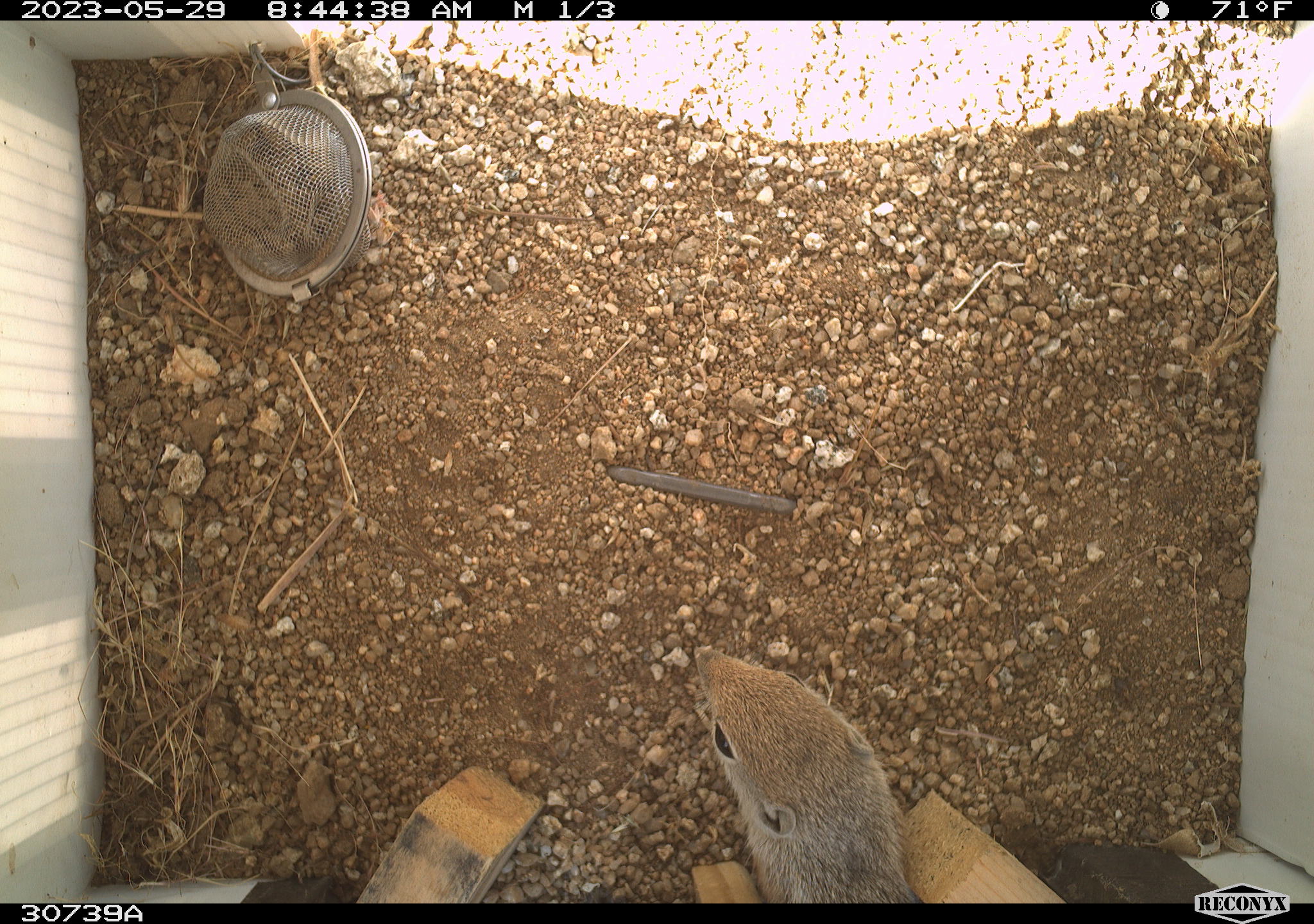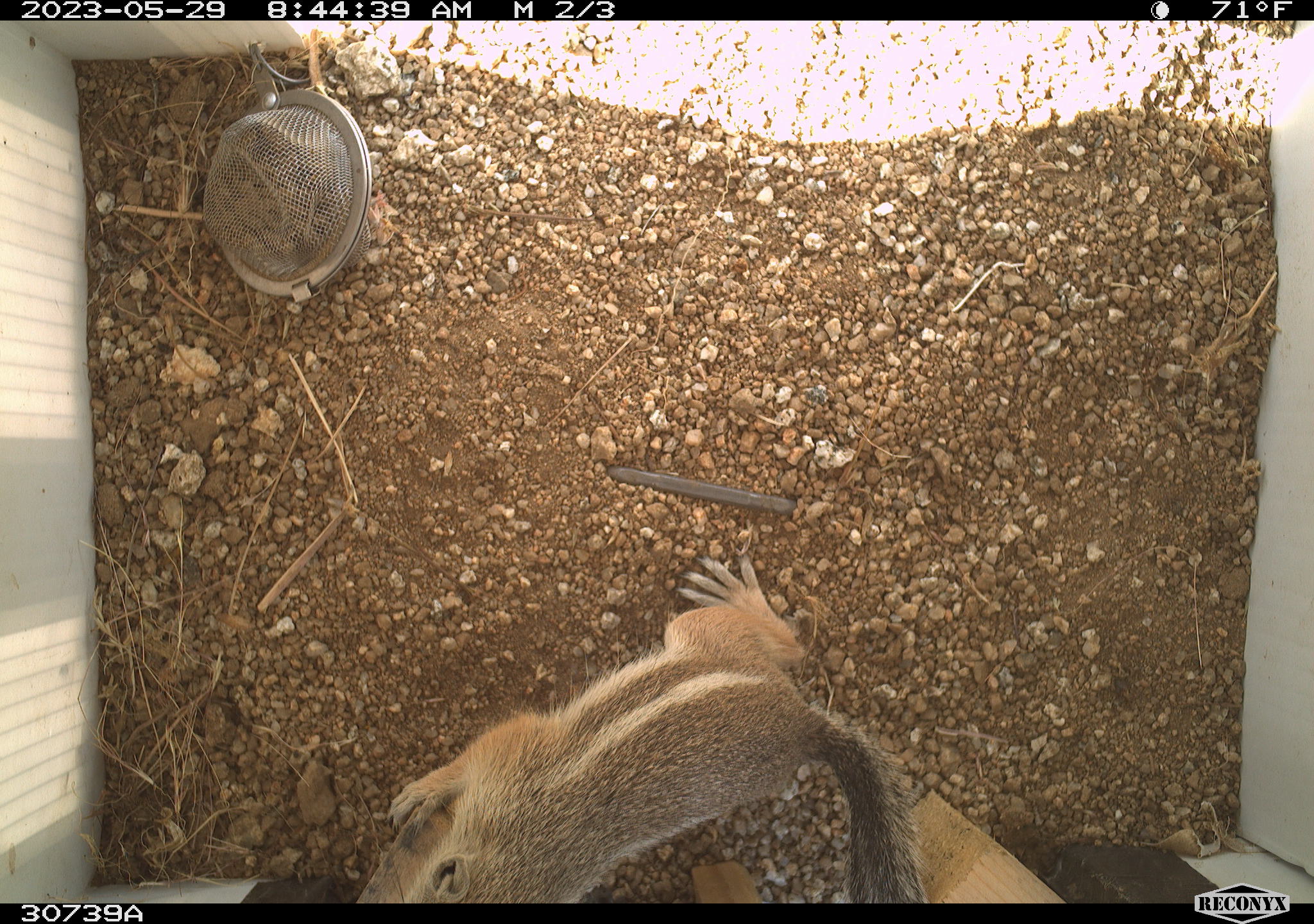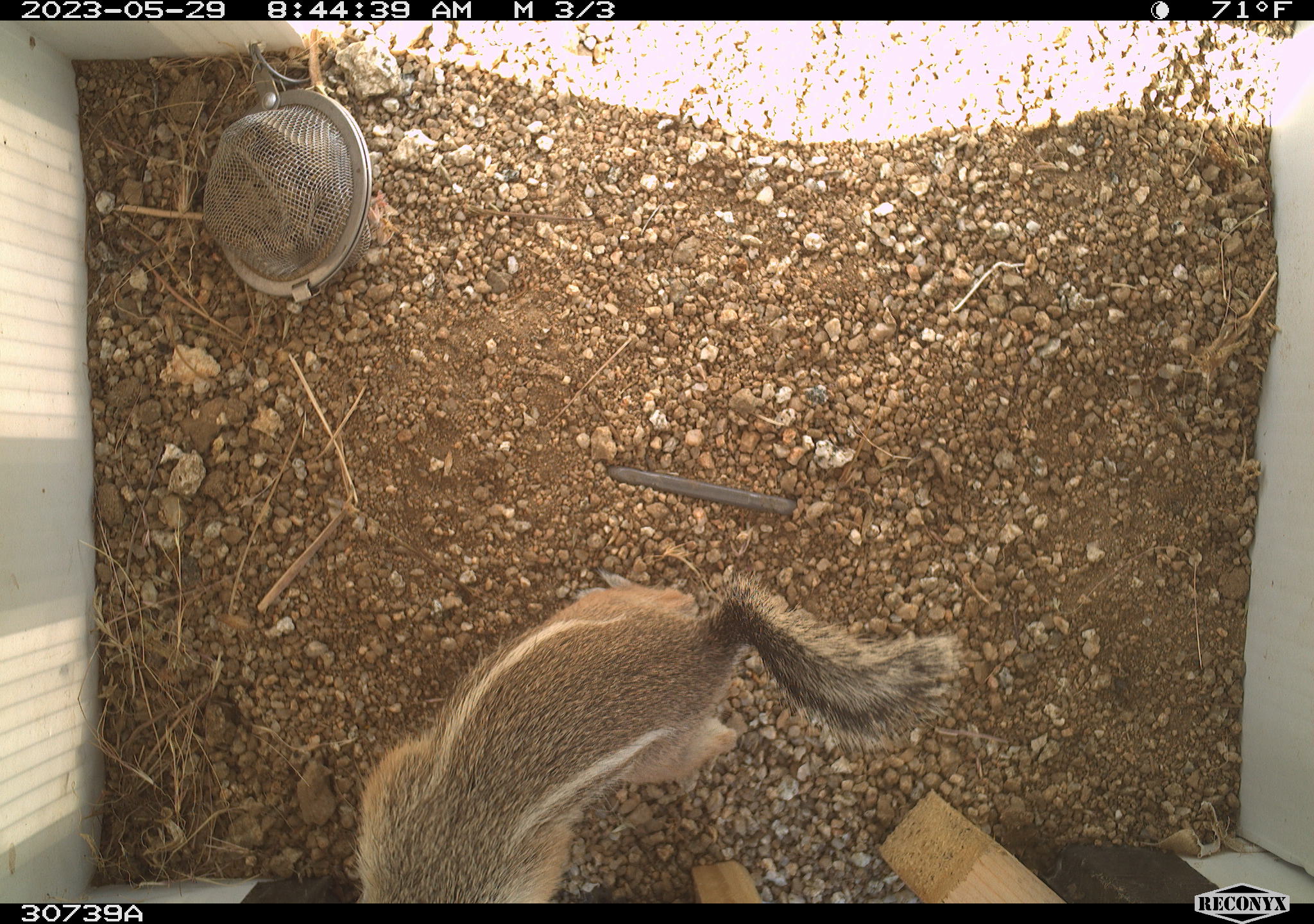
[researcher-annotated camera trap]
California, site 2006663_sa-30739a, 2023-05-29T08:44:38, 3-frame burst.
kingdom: Animalia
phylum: Chordata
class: Mammalia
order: Rodentia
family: Sciuridae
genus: Ammospermophilus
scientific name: Ammospermophilus leucurus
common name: white-tailed antelope squirrel